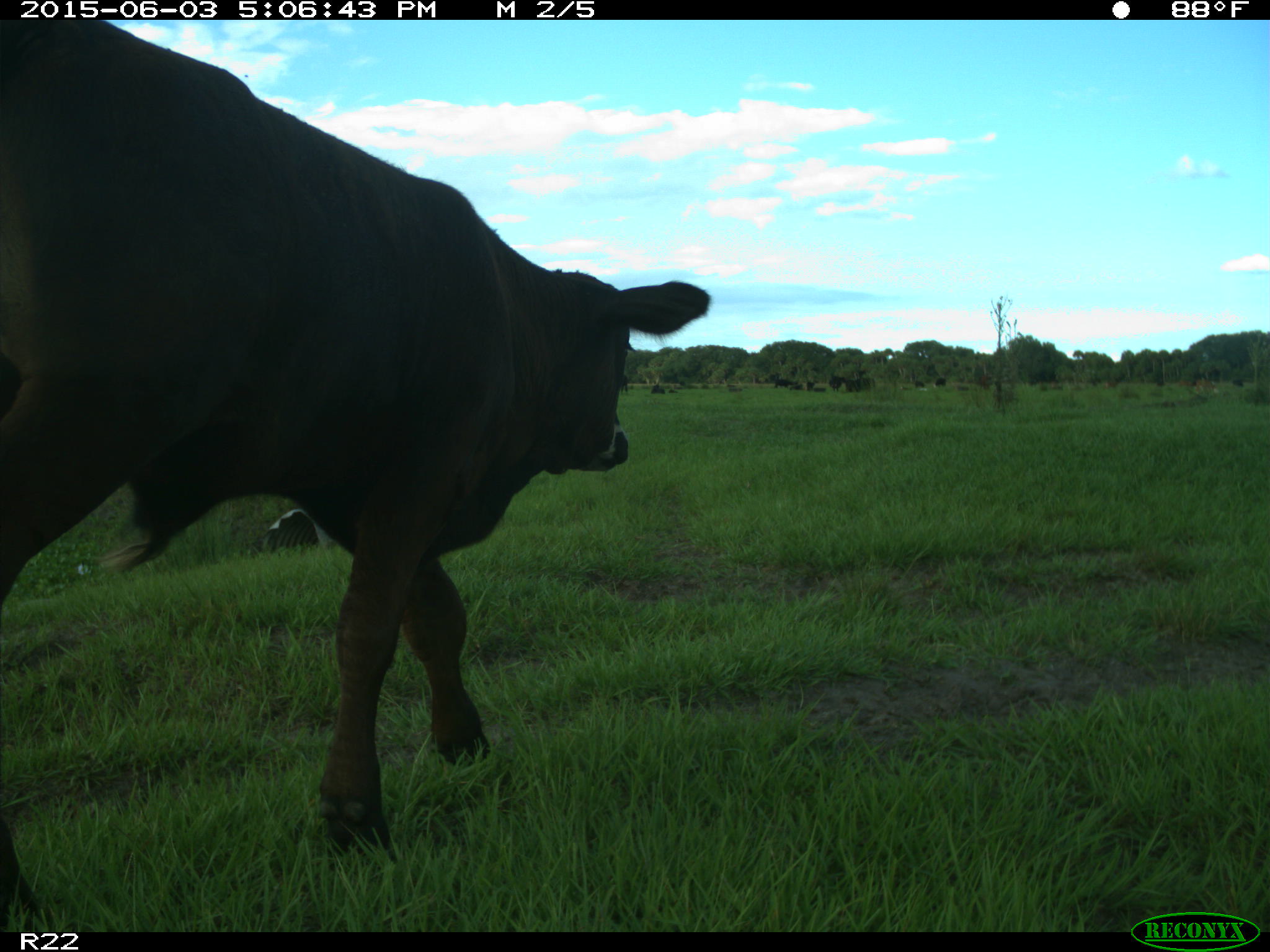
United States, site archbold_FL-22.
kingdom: Animalia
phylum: Chordata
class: Mammalia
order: Artiodactyla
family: Bovidae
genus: Bos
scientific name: Bos taurus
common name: domestic cow